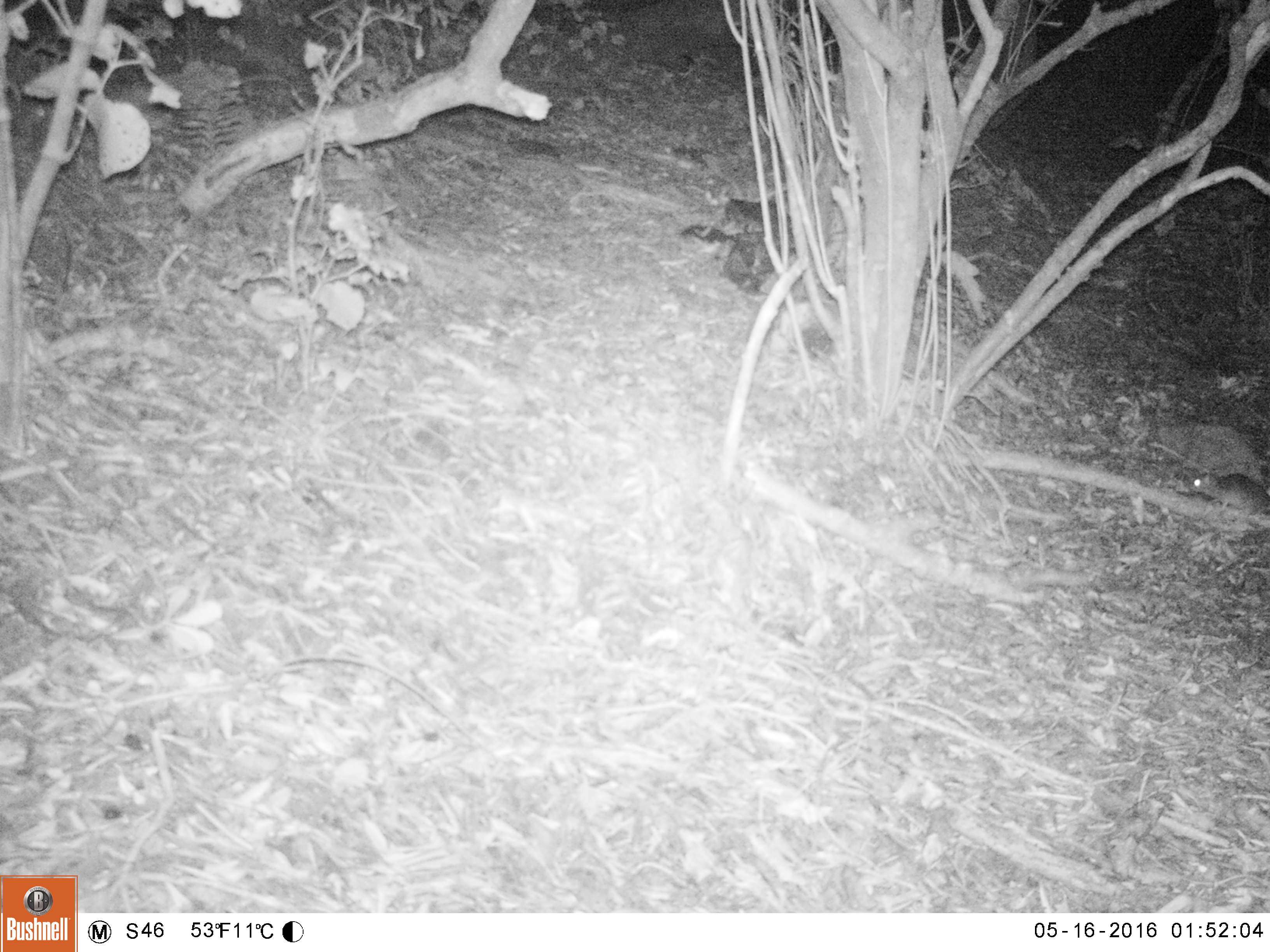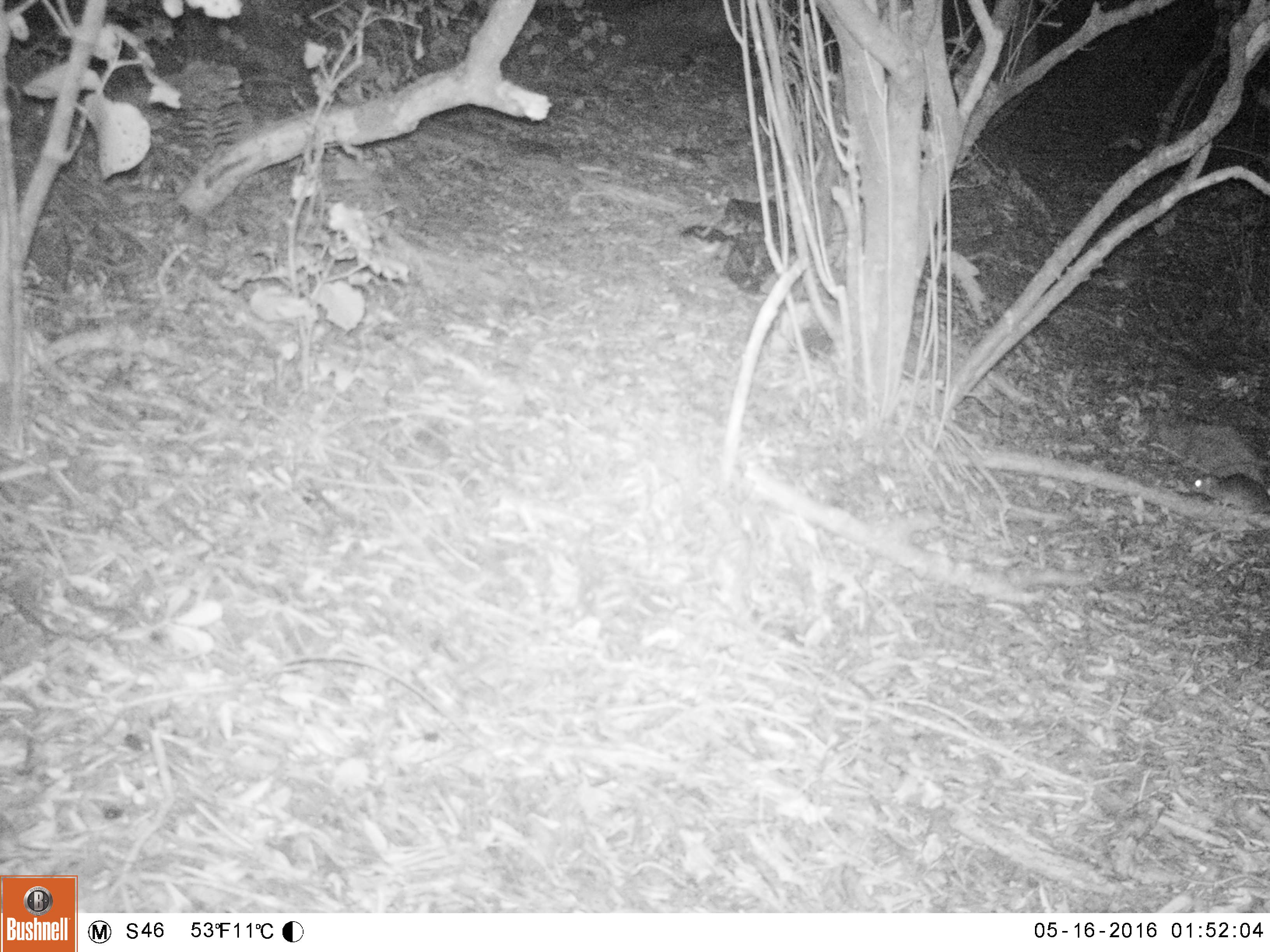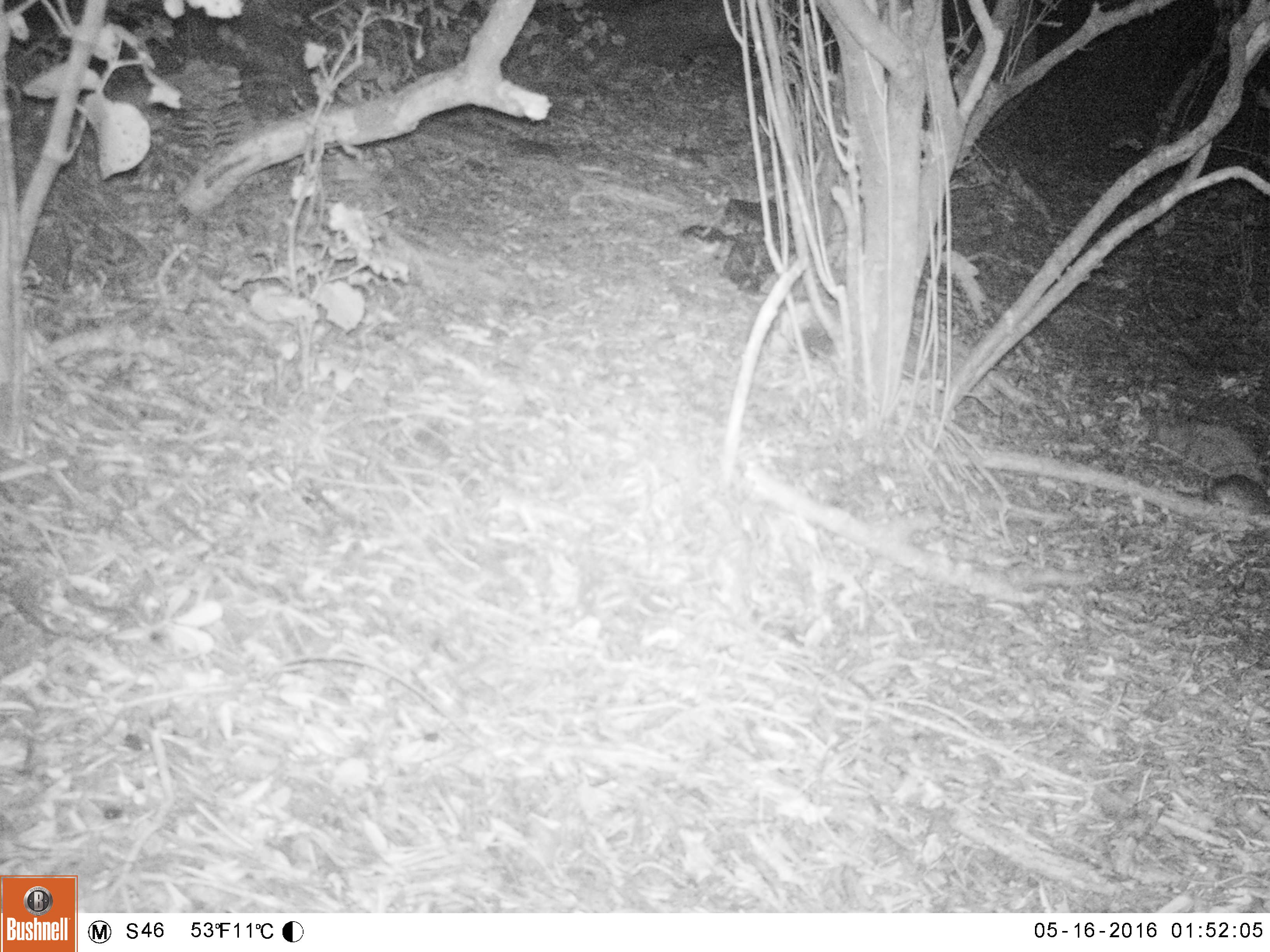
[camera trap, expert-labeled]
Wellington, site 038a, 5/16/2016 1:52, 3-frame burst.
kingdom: Animalia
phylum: Chordata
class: Mammalia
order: Rodentia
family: Muridae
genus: Rattus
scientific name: Rattus rattus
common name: ship rat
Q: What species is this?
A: Ship rat (Rattus rattus).